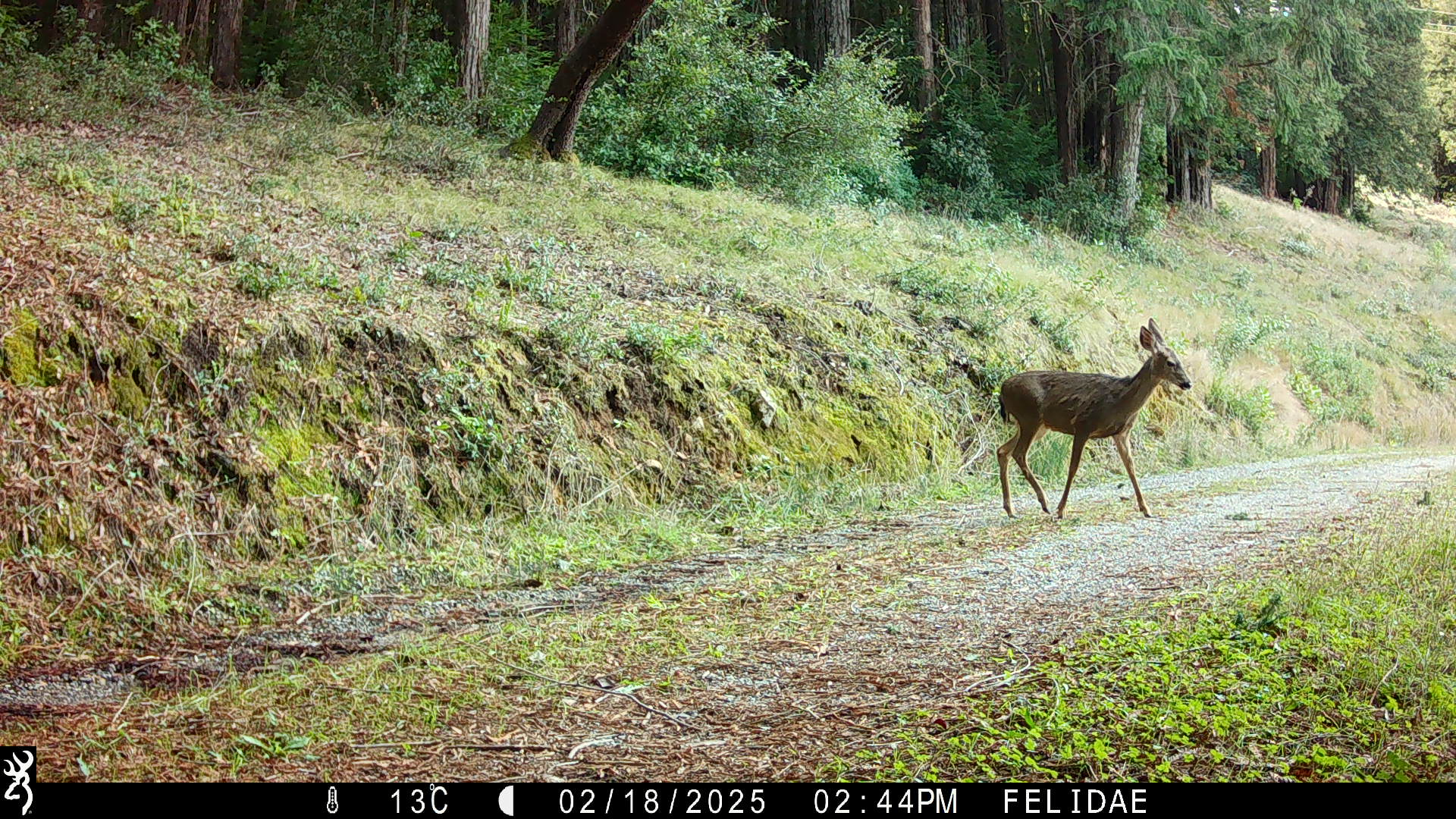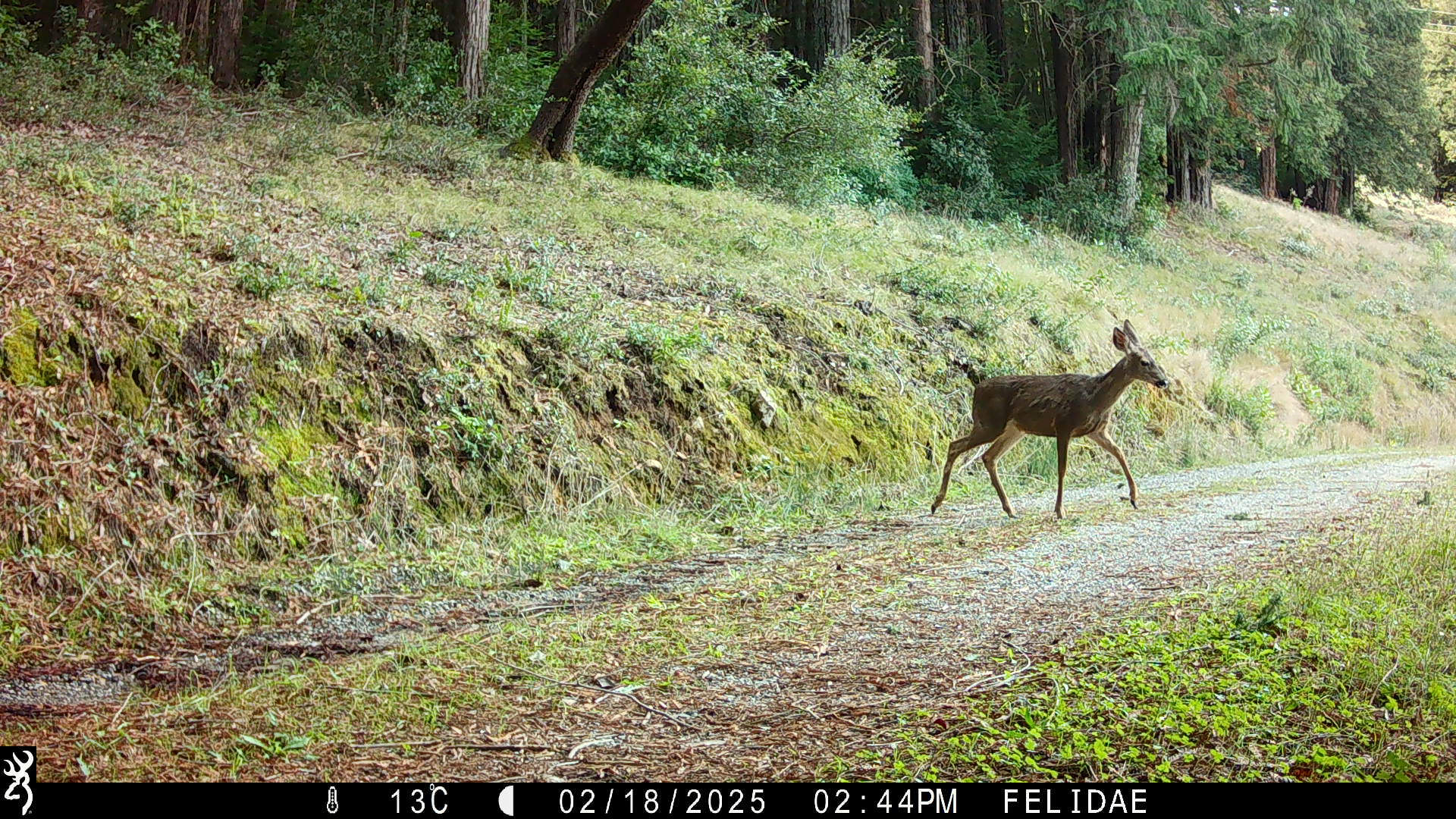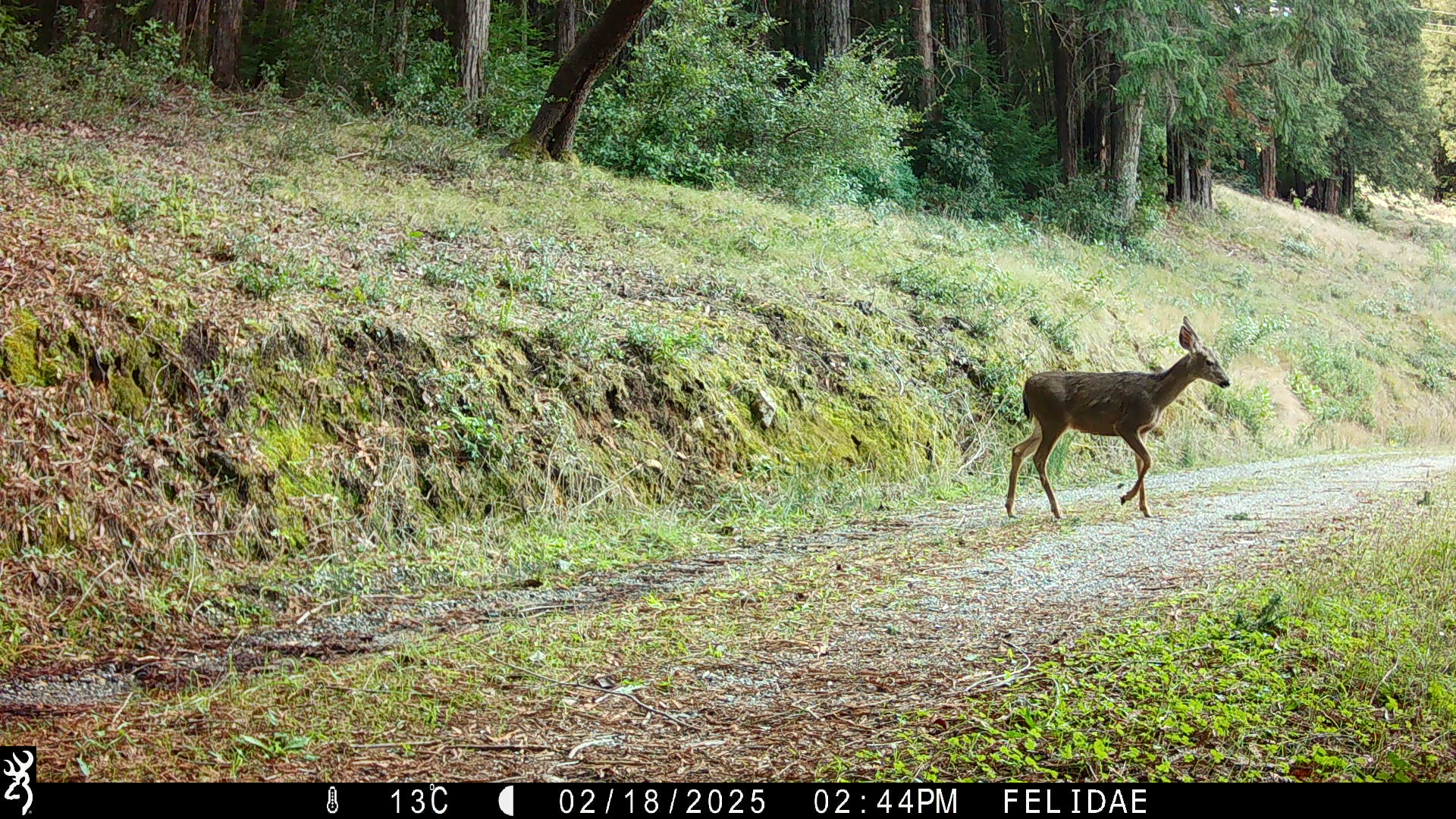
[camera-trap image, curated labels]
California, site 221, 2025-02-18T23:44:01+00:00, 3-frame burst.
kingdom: Animalia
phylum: Chordata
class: Mammalia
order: Artiodactyla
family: Cervidae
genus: Odocoileus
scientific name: Odocoileus hemionus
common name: mule deer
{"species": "mule deer (Odocoileus hemionus)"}